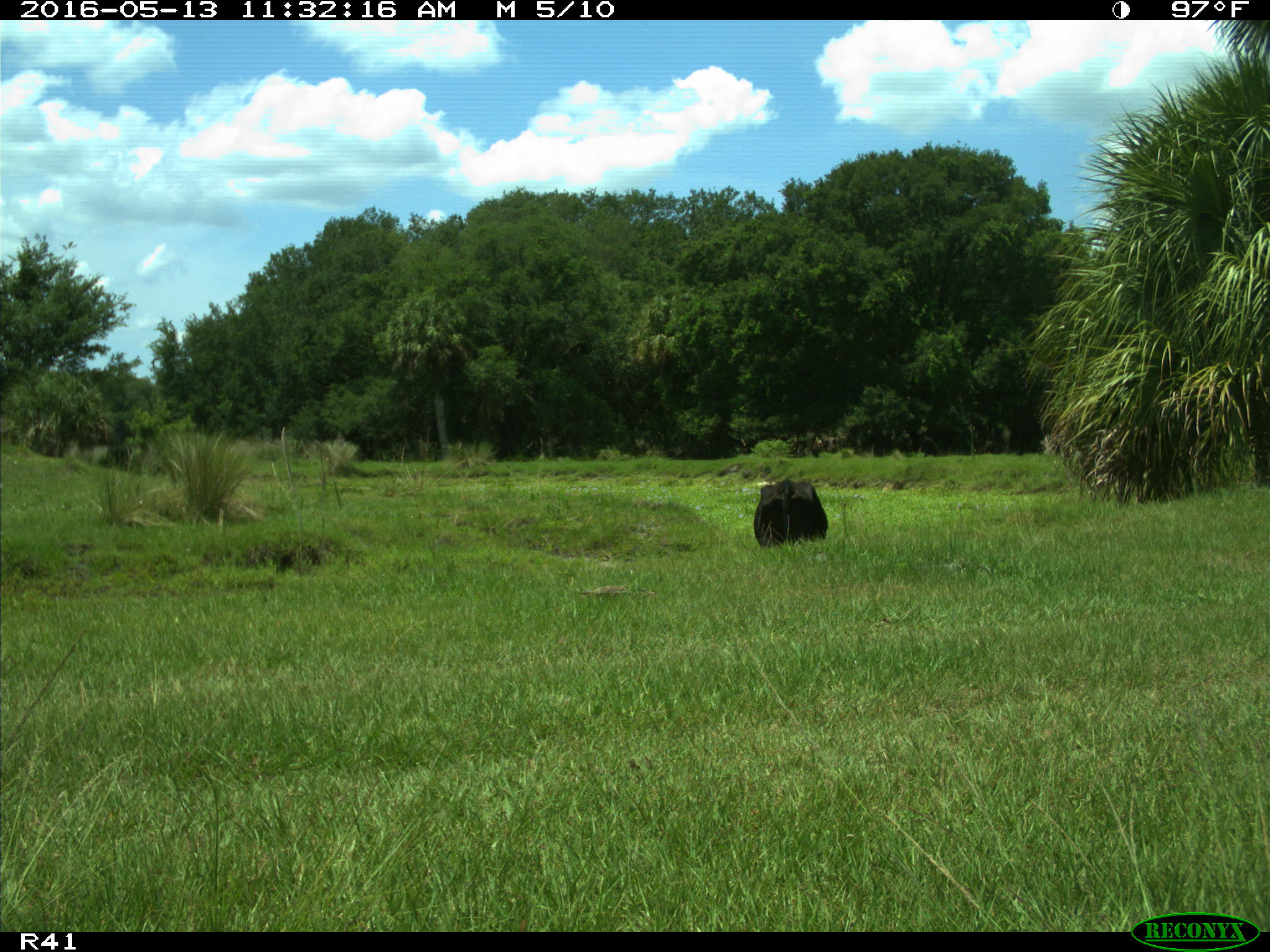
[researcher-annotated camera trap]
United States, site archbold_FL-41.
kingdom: Animalia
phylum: Chordata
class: Mammalia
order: Artiodactyla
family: Bovidae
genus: Bos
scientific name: Bos taurus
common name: domestic cow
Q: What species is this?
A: Bos taurus (domestic cow).